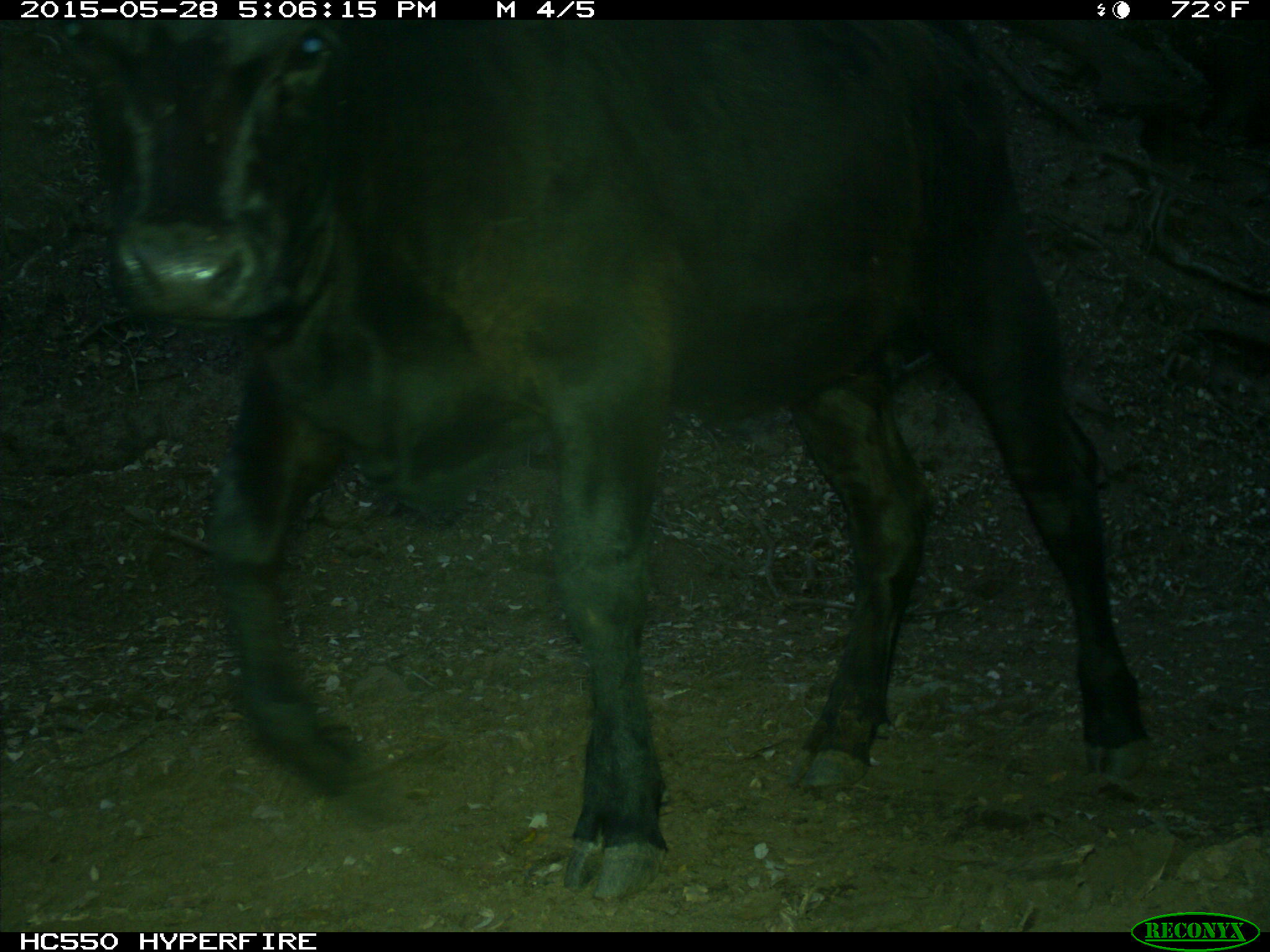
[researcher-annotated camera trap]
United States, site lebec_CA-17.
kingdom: Animalia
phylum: Chordata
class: Mammalia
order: Artiodactyla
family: Bovidae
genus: Bos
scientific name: Bos taurus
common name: domestic cow